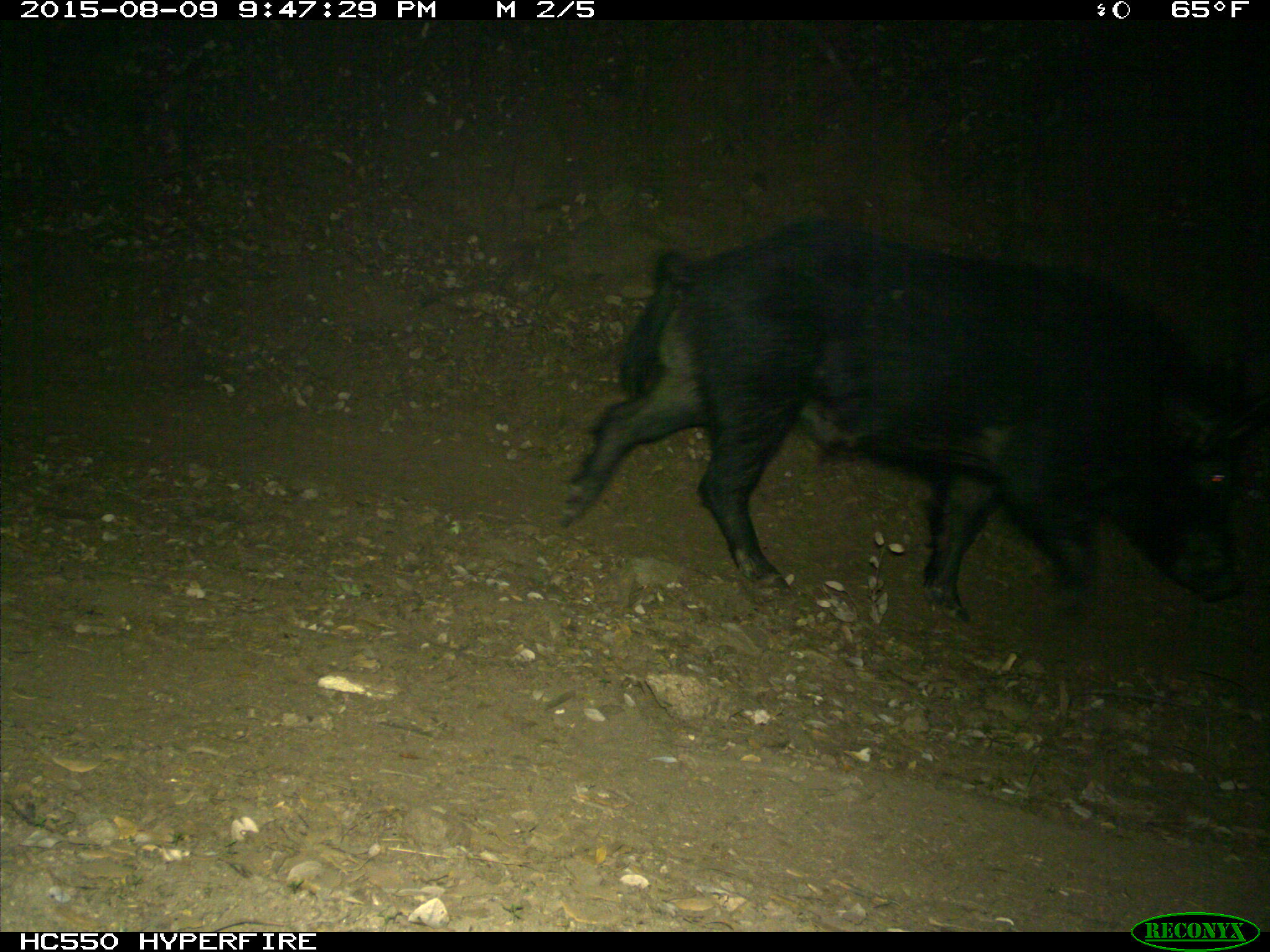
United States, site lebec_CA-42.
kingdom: Animalia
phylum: Chordata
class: Mammalia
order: Artiodactyla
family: Suidae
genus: Sus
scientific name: Sus scrofa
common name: wild boar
Sus scrofa (wild boar).